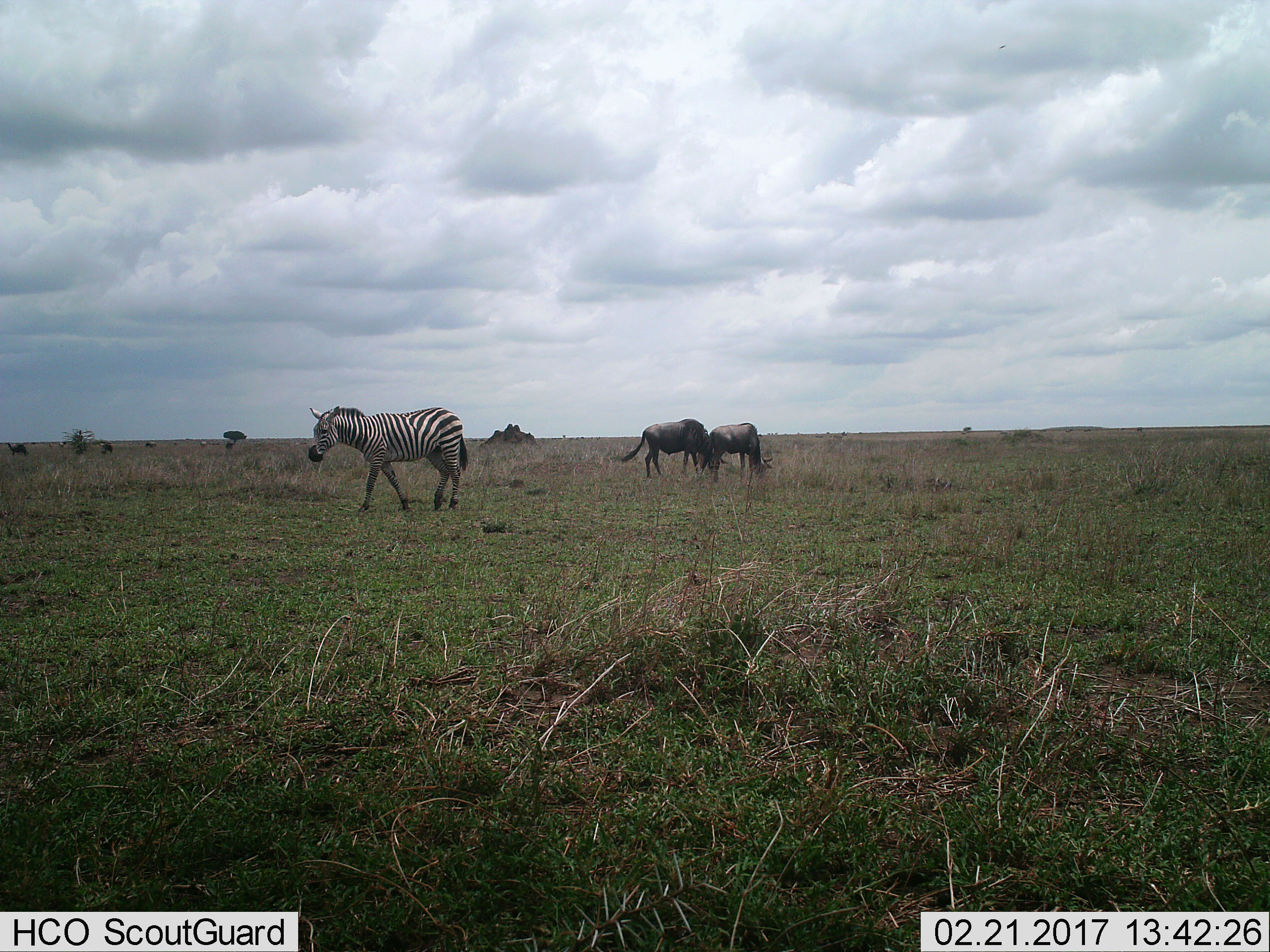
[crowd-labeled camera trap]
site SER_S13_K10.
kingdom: Animalia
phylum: Chordata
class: Mammalia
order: Artiodactyla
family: Bovidae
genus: Connochaetes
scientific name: Connochaetes taurinus taurinus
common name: blue wildebeest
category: wildebeestblue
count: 4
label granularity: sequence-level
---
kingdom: Animalia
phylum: Chordata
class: Mammalia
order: Perissodactyla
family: Equidae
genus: Equus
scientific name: Equus quagga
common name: plains zebra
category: zebraplains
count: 1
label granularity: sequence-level